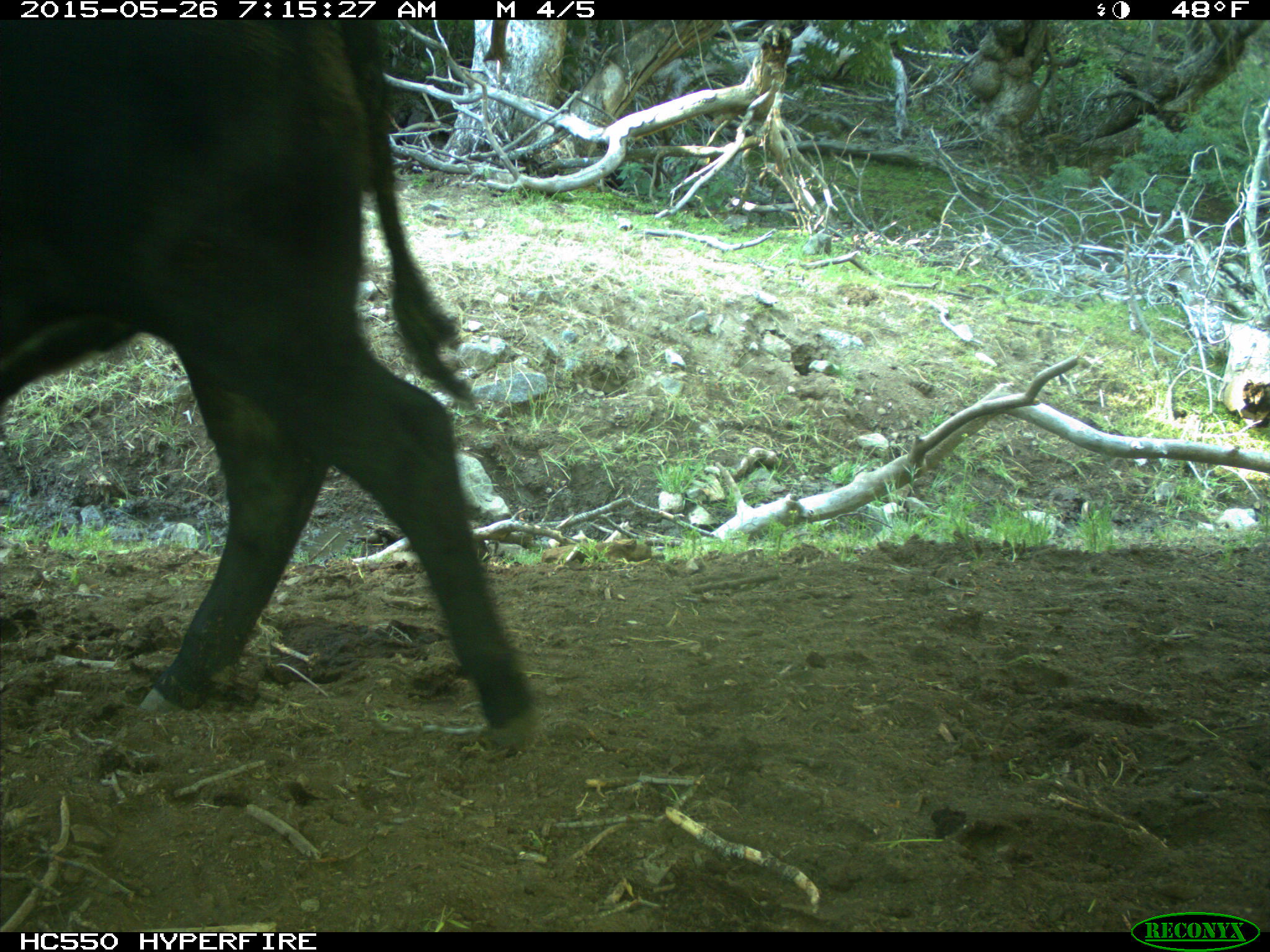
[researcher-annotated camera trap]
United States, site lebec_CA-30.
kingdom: Animalia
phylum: Chordata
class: Mammalia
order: Artiodactyla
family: Bovidae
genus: Bos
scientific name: Bos taurus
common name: domestic cow